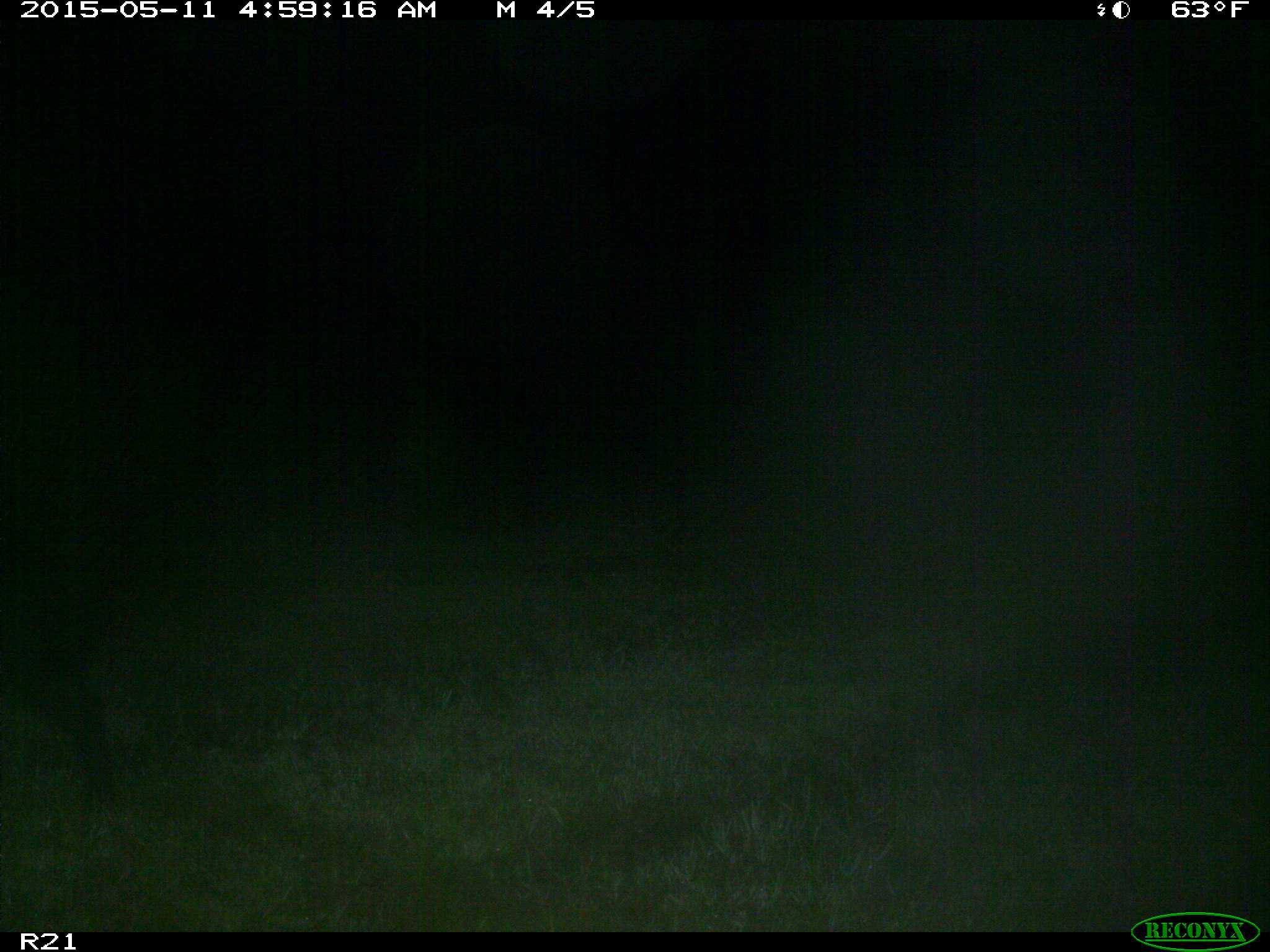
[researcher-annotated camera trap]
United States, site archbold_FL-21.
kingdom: Animalia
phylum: Chordata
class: Mammalia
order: Artiodactyla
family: Suidae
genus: Sus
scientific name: Sus scrofa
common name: wild boar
Sus scrofa (wild boar).